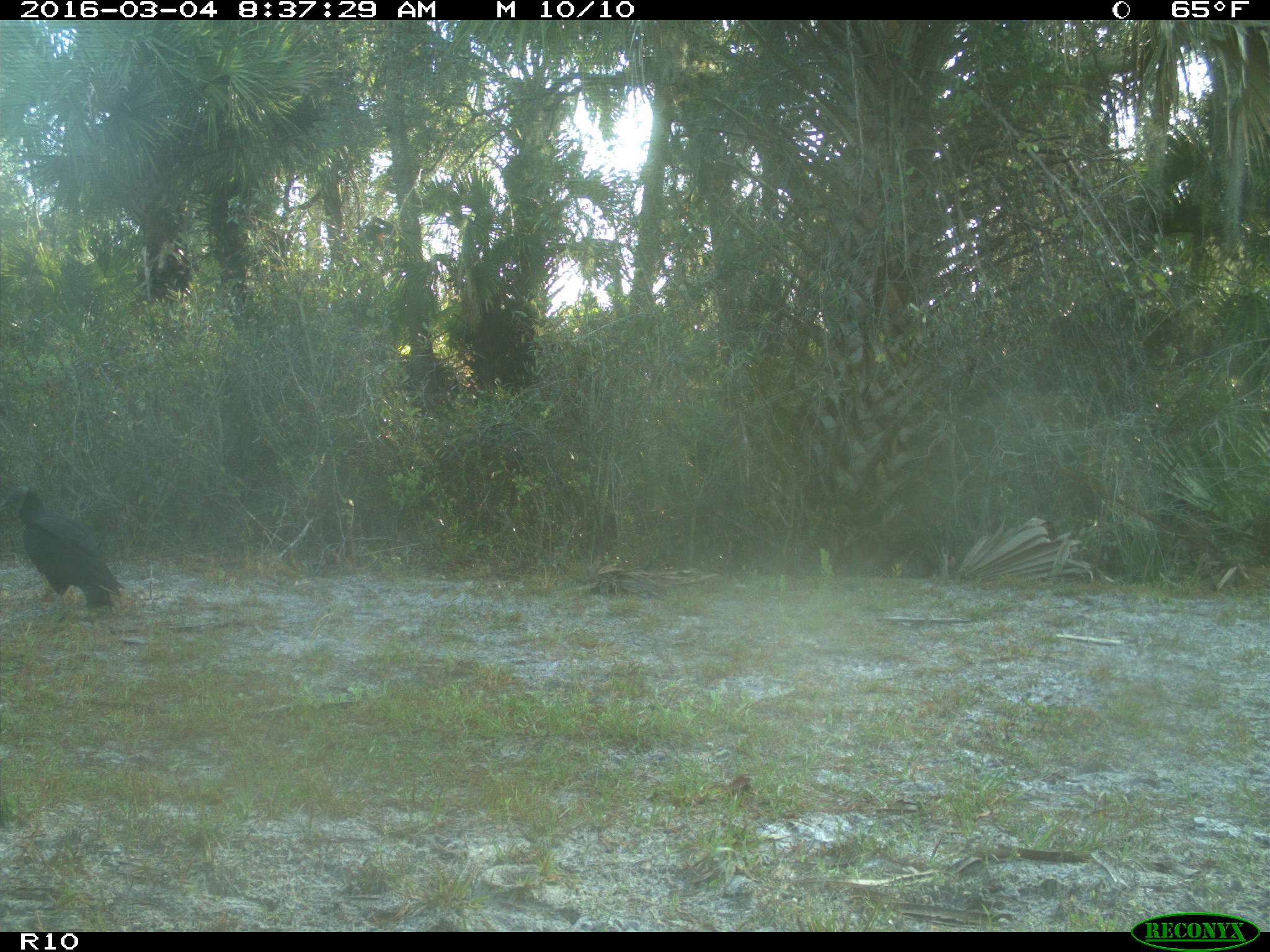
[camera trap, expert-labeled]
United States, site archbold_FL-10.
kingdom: Animalia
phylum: Chordata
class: Aves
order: Accipitriformes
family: Accipitridae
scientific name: Accipitridae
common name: acciptirids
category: unidentified accipitrid